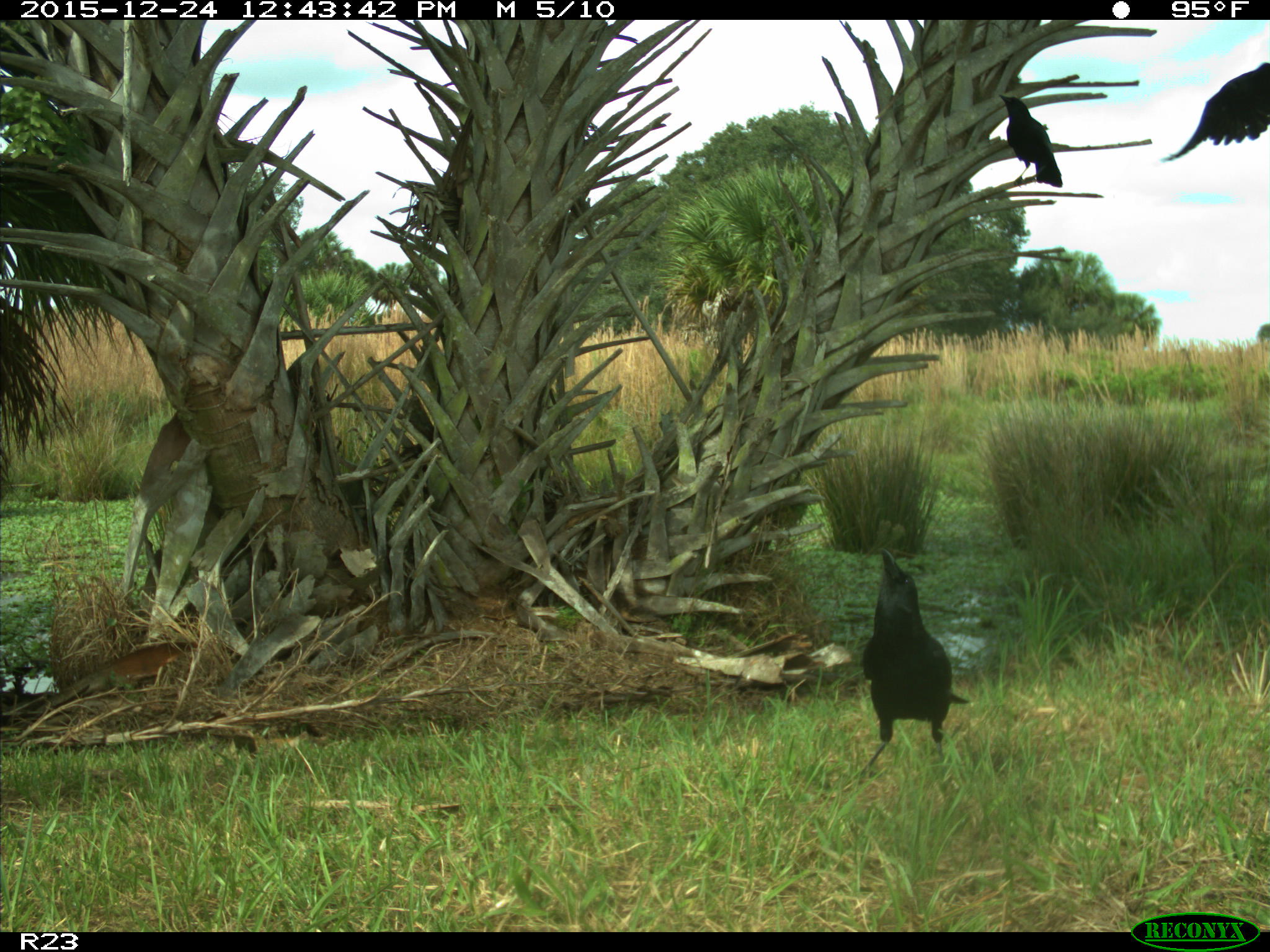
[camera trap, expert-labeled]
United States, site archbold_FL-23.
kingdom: Animalia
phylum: Chordata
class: Aves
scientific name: Aves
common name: birds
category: unidentified bird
Unidentified bird (birds) (Aves).